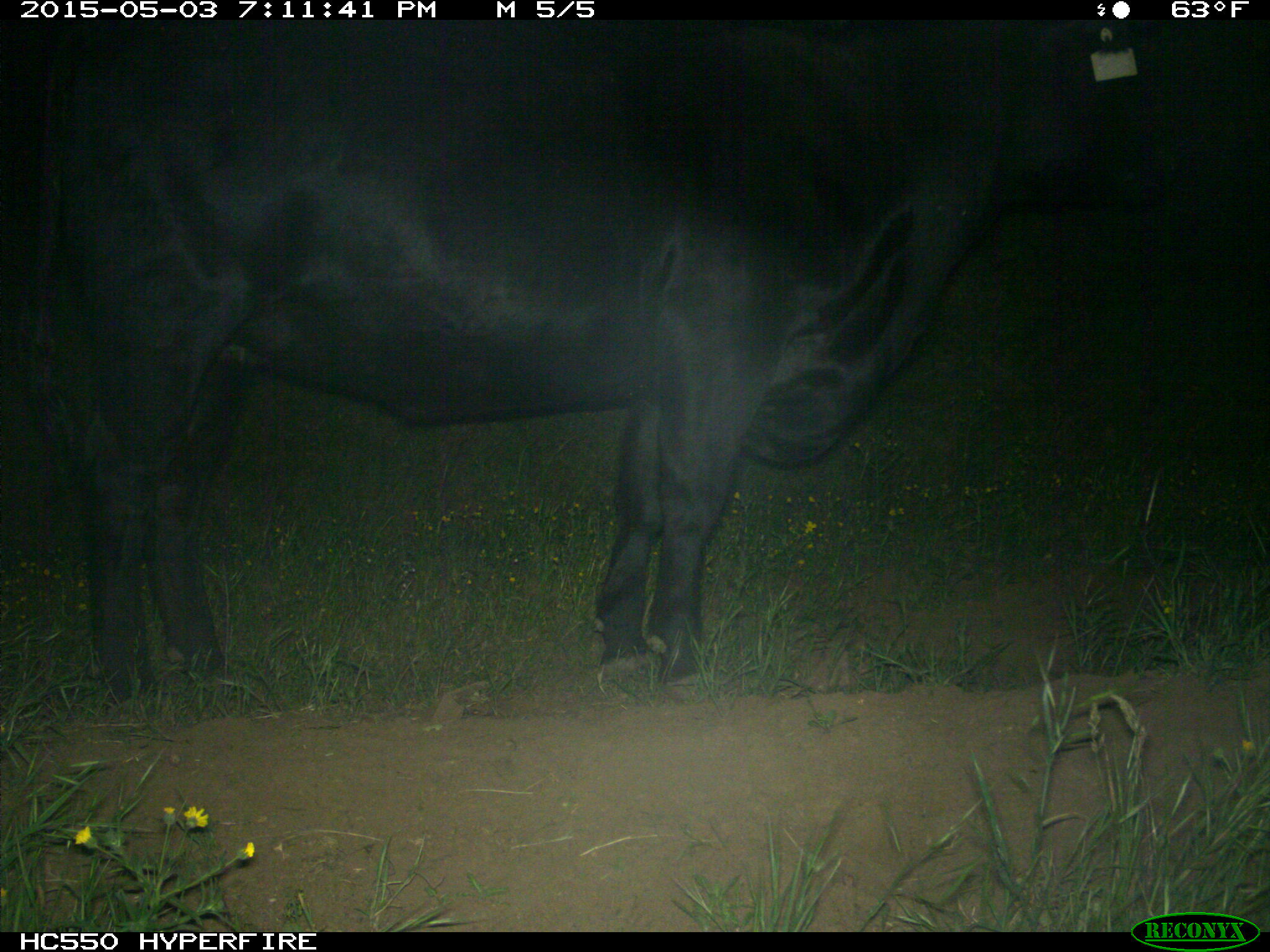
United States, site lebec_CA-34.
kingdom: Animalia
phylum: Chordata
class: Mammalia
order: Artiodactyla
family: Bovidae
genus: Bos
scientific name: Bos taurus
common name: domestic cow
Bos taurus (domestic cow).